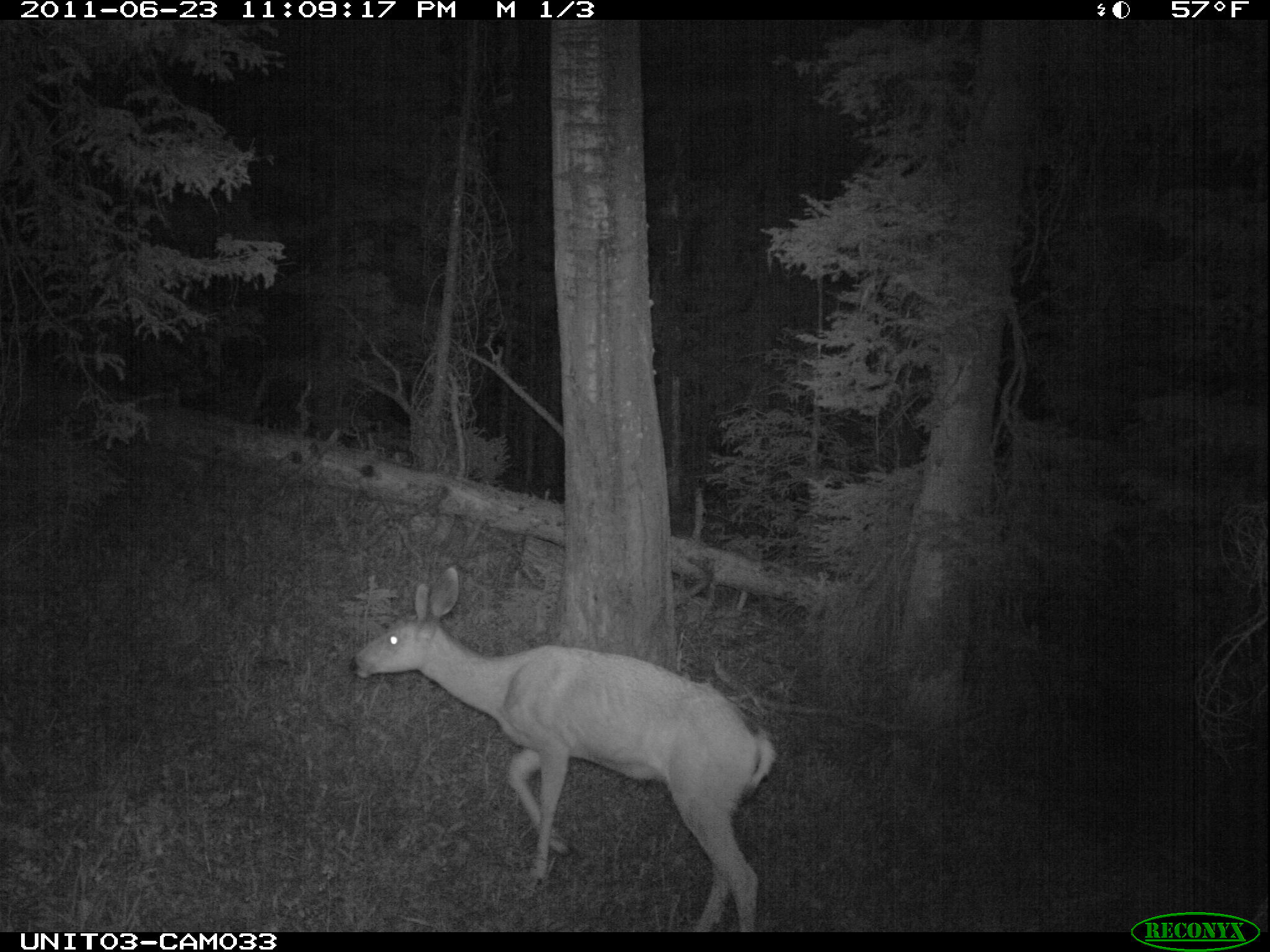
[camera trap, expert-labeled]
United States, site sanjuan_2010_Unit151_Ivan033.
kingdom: Animalia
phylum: Chordata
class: Mammalia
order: Artiodactyla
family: Cervidae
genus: Odocoileus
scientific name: Odocoileus hemionus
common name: mule deer